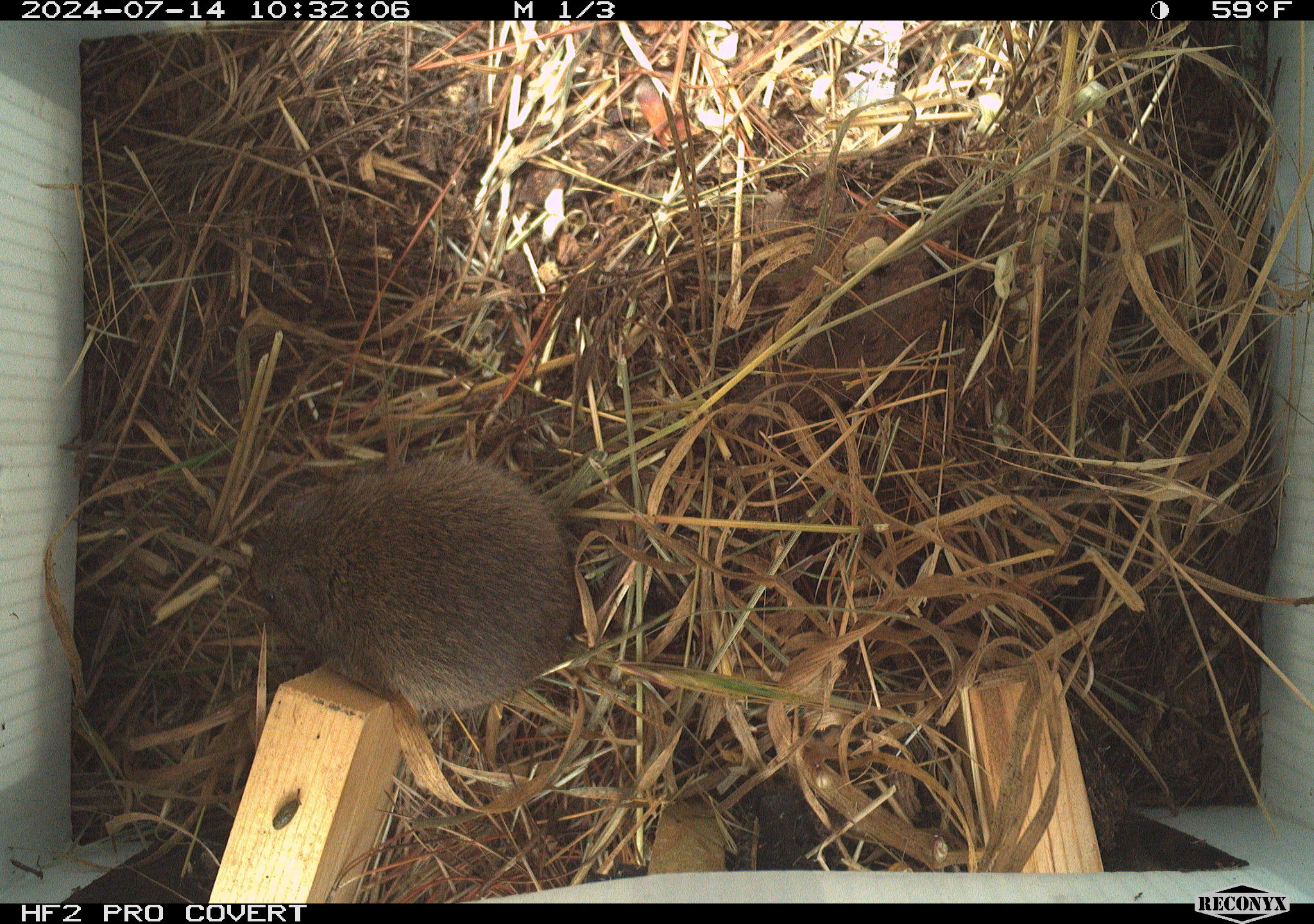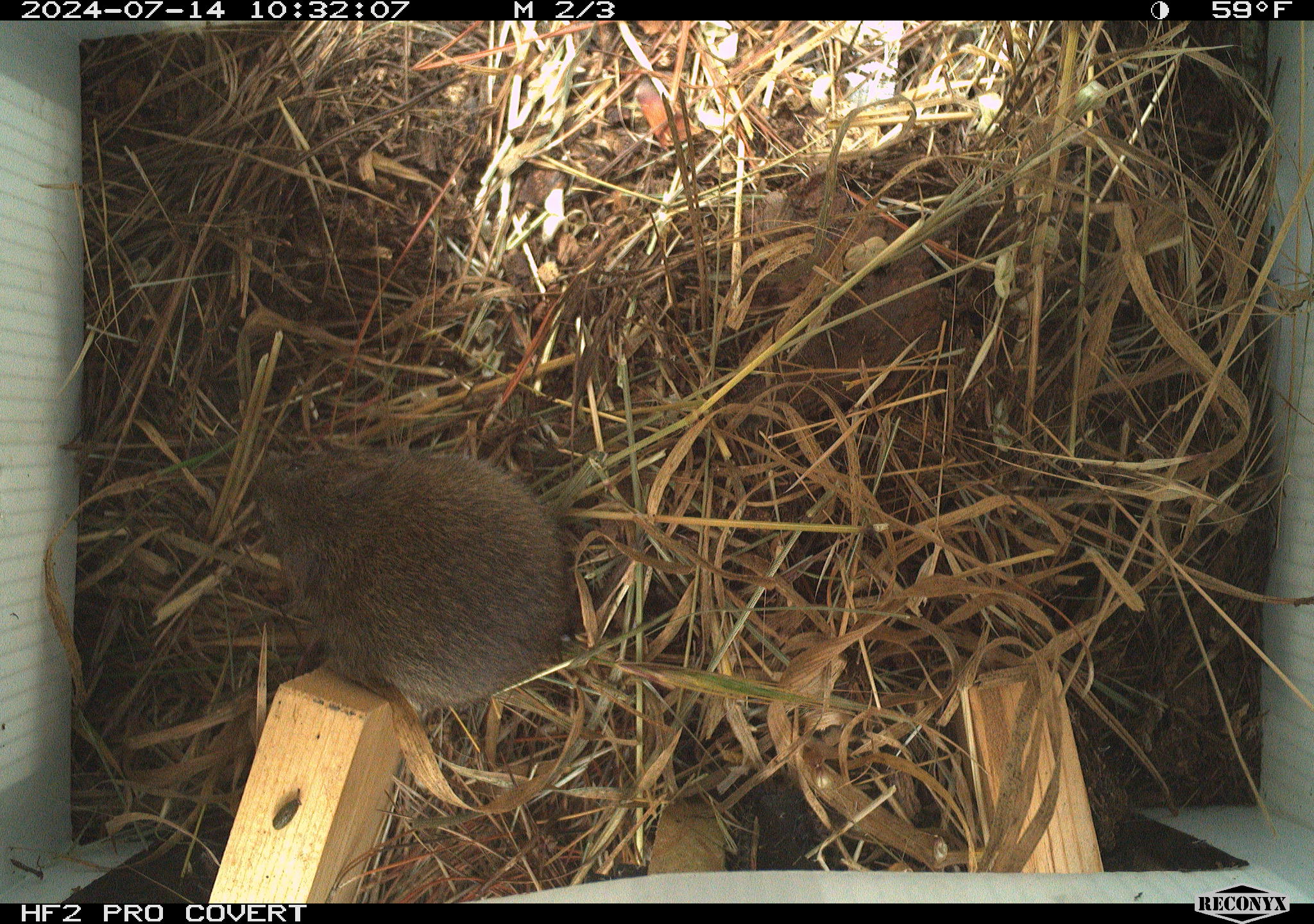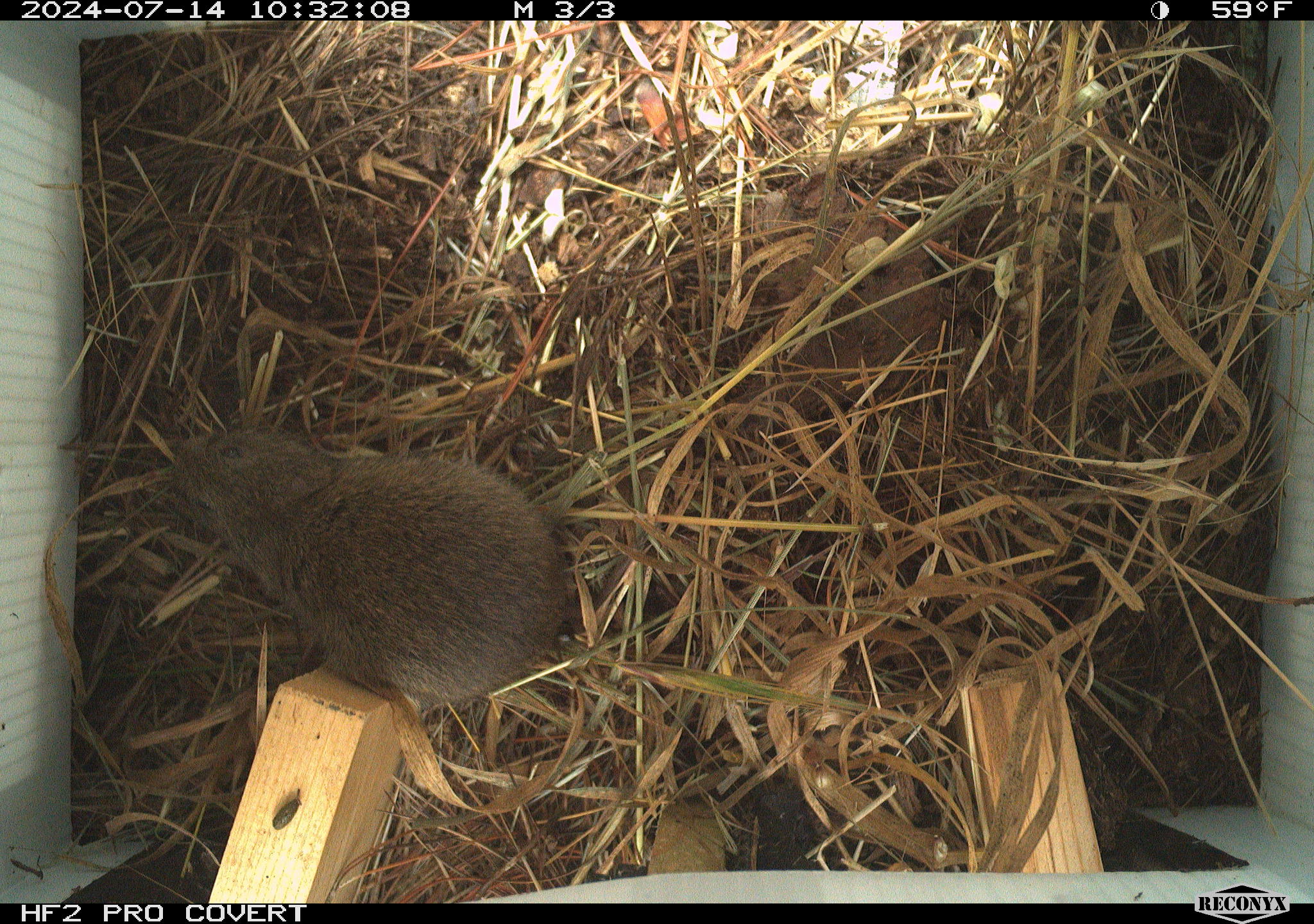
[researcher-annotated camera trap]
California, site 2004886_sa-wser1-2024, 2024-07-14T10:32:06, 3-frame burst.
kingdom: Animalia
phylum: Chordata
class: Mammalia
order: Rodentia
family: Cricetidae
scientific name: Arvicolinae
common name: voles, lemmings, and muskrats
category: arvicolinae subfamily